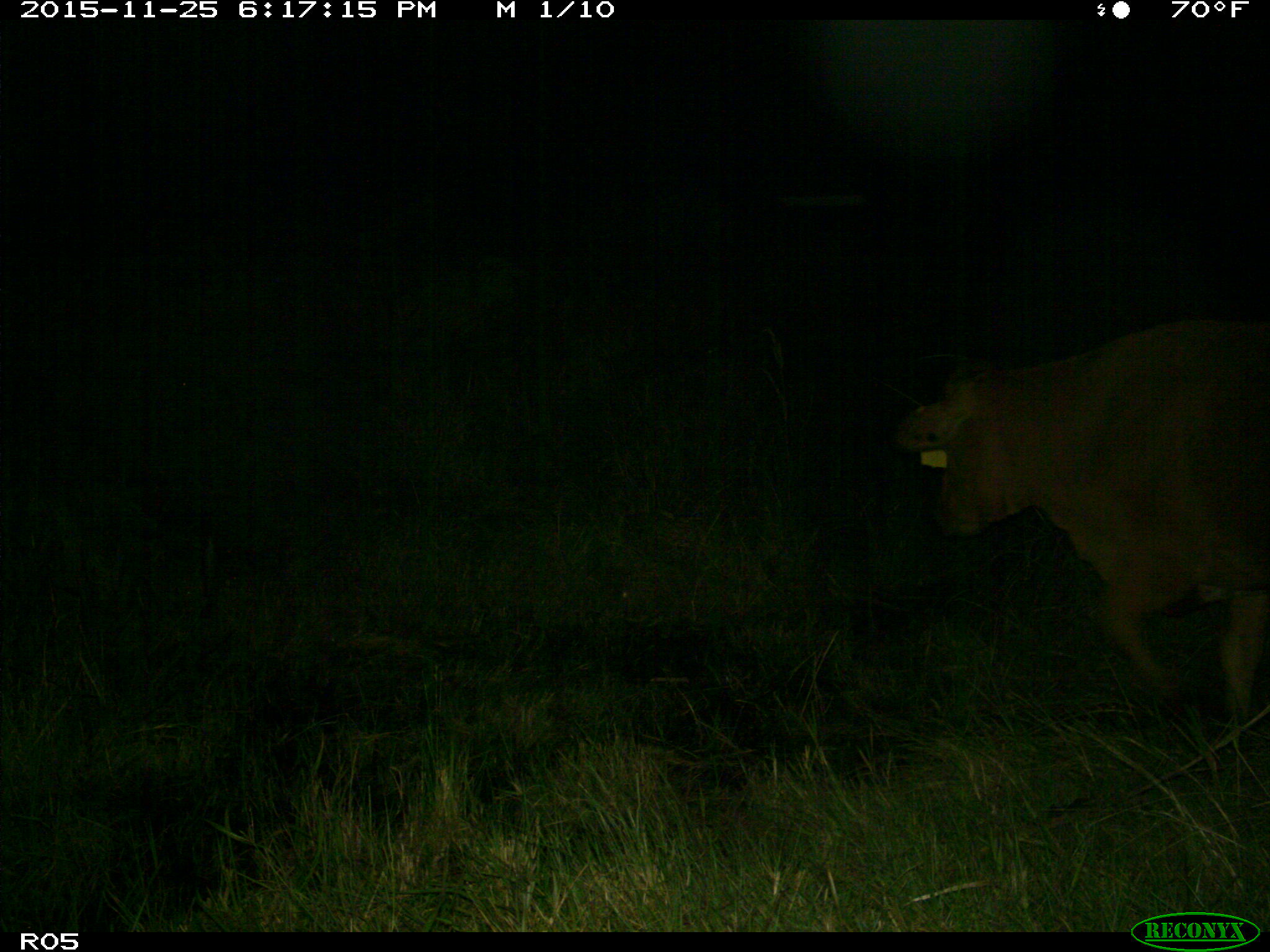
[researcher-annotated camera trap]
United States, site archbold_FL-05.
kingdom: Animalia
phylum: Chordata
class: Mammalia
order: Artiodactyla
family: Bovidae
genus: Bos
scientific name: Bos taurus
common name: domestic cow